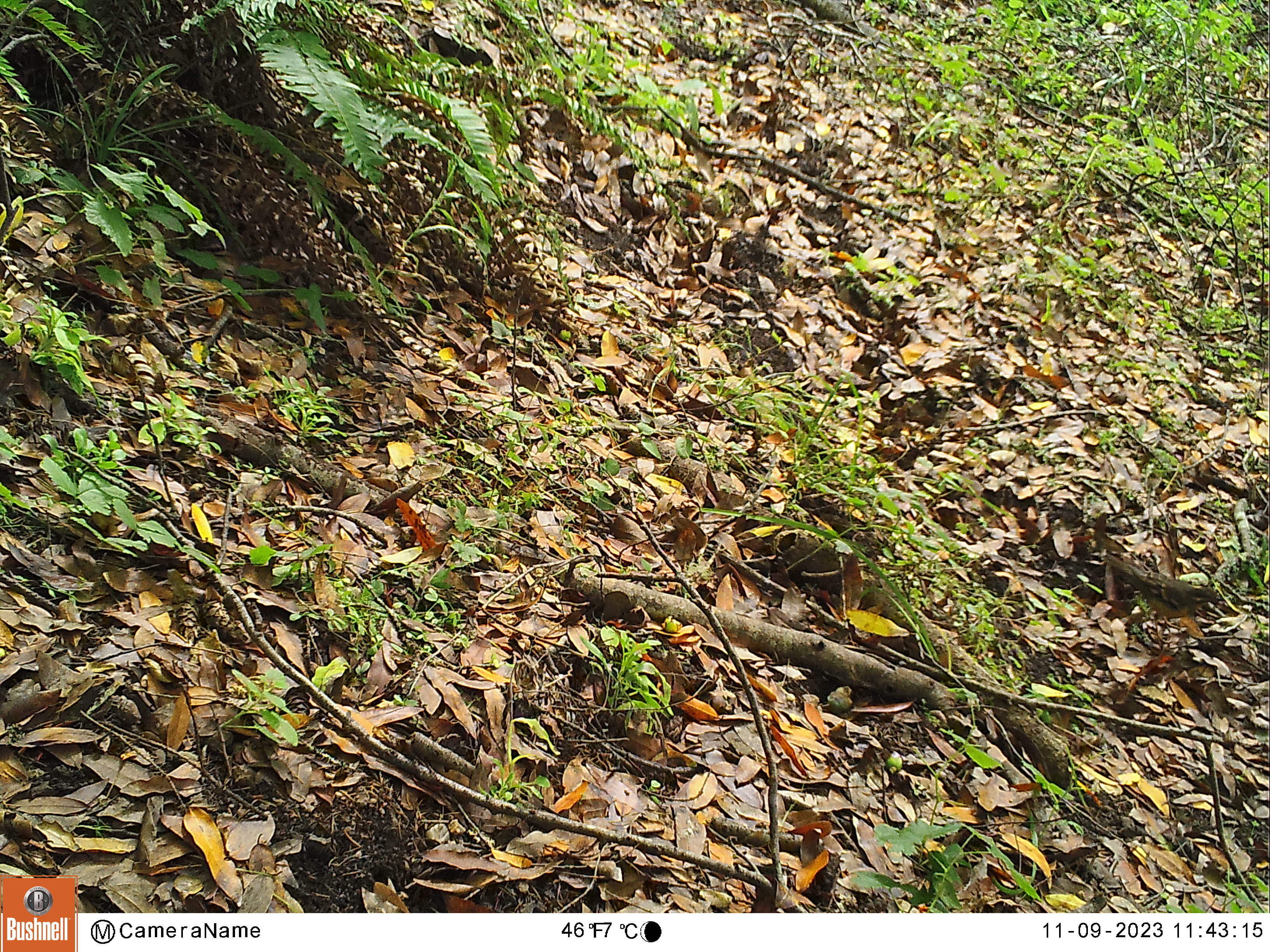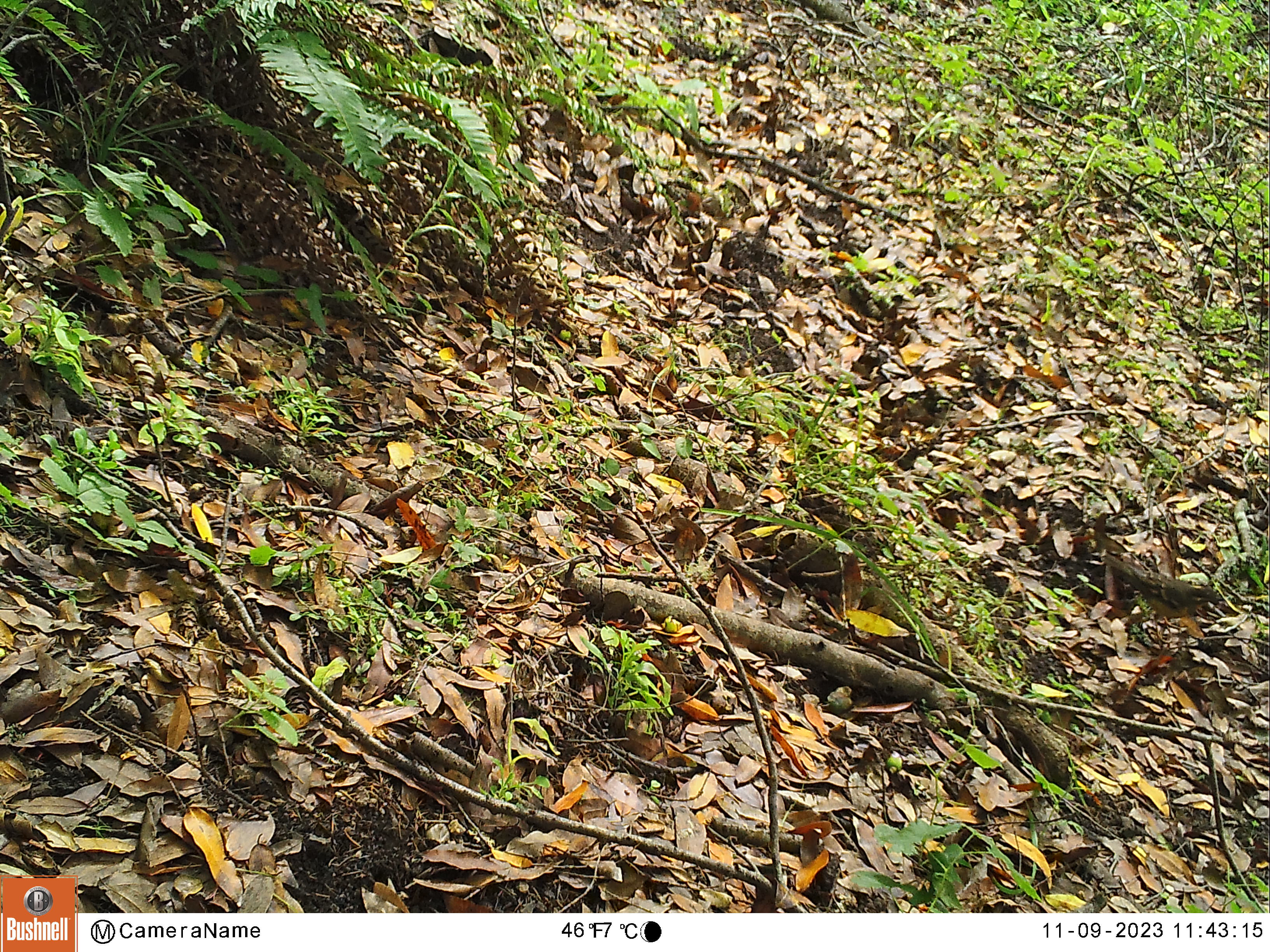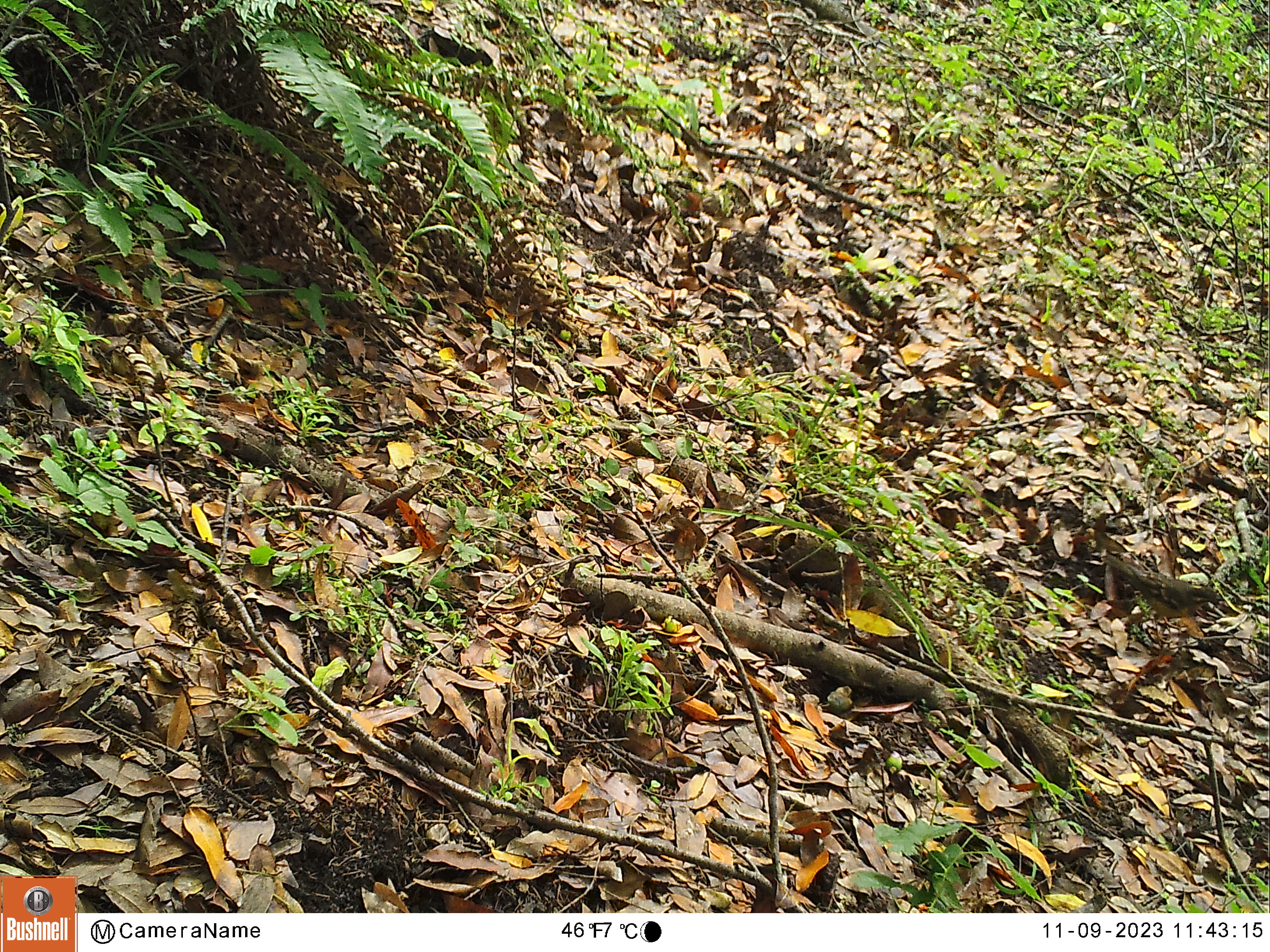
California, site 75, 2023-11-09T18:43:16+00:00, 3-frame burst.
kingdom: Animalia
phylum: Chordata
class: Aves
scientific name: Aves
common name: bird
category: unknown bird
Unknown bird (bird) (Aves).